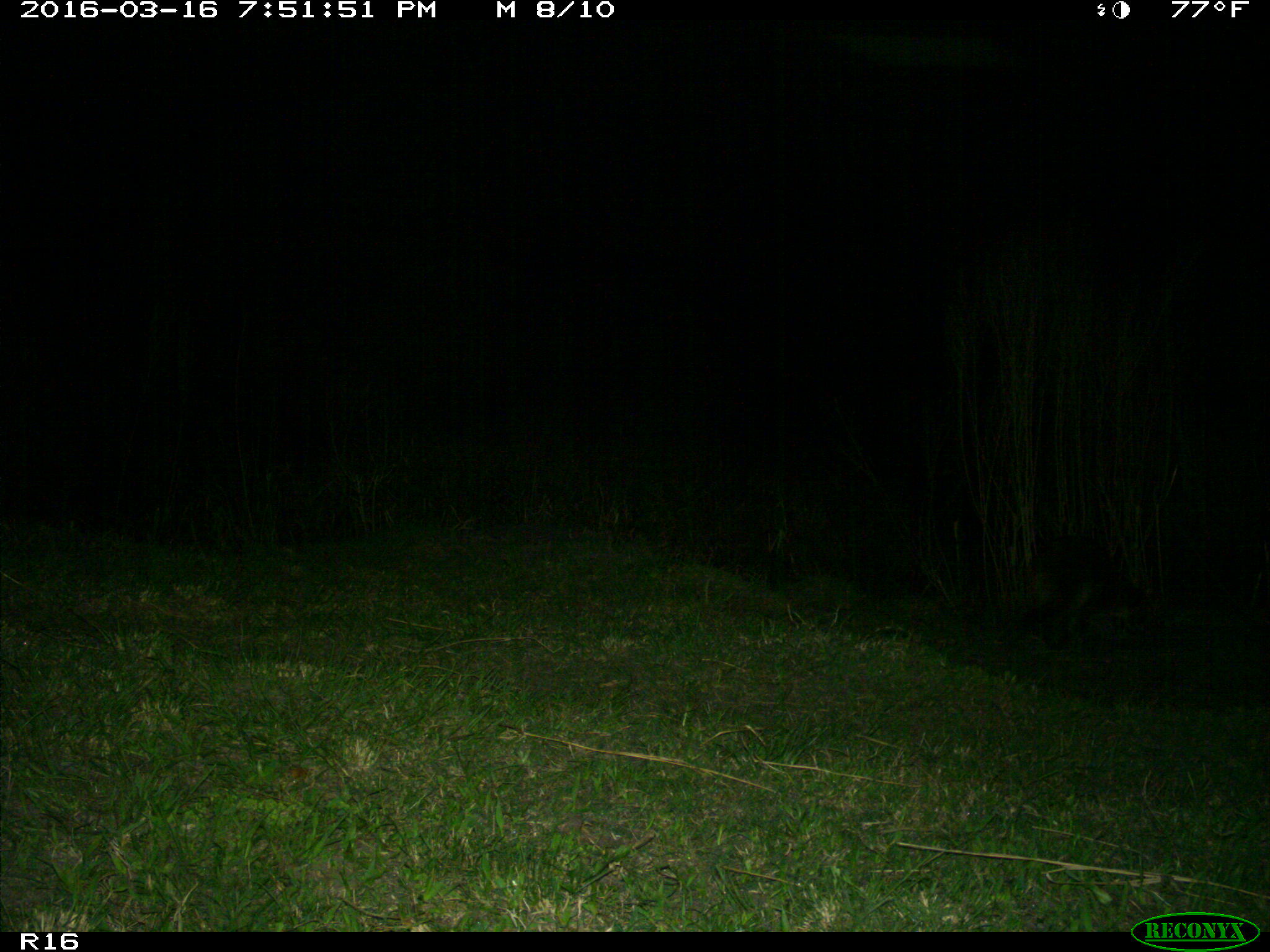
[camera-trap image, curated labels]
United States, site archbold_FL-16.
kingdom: Animalia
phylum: Chordata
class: Mammalia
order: Carnivora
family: Procyonidae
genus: Procyon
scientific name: Procyon lotor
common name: common raccoon